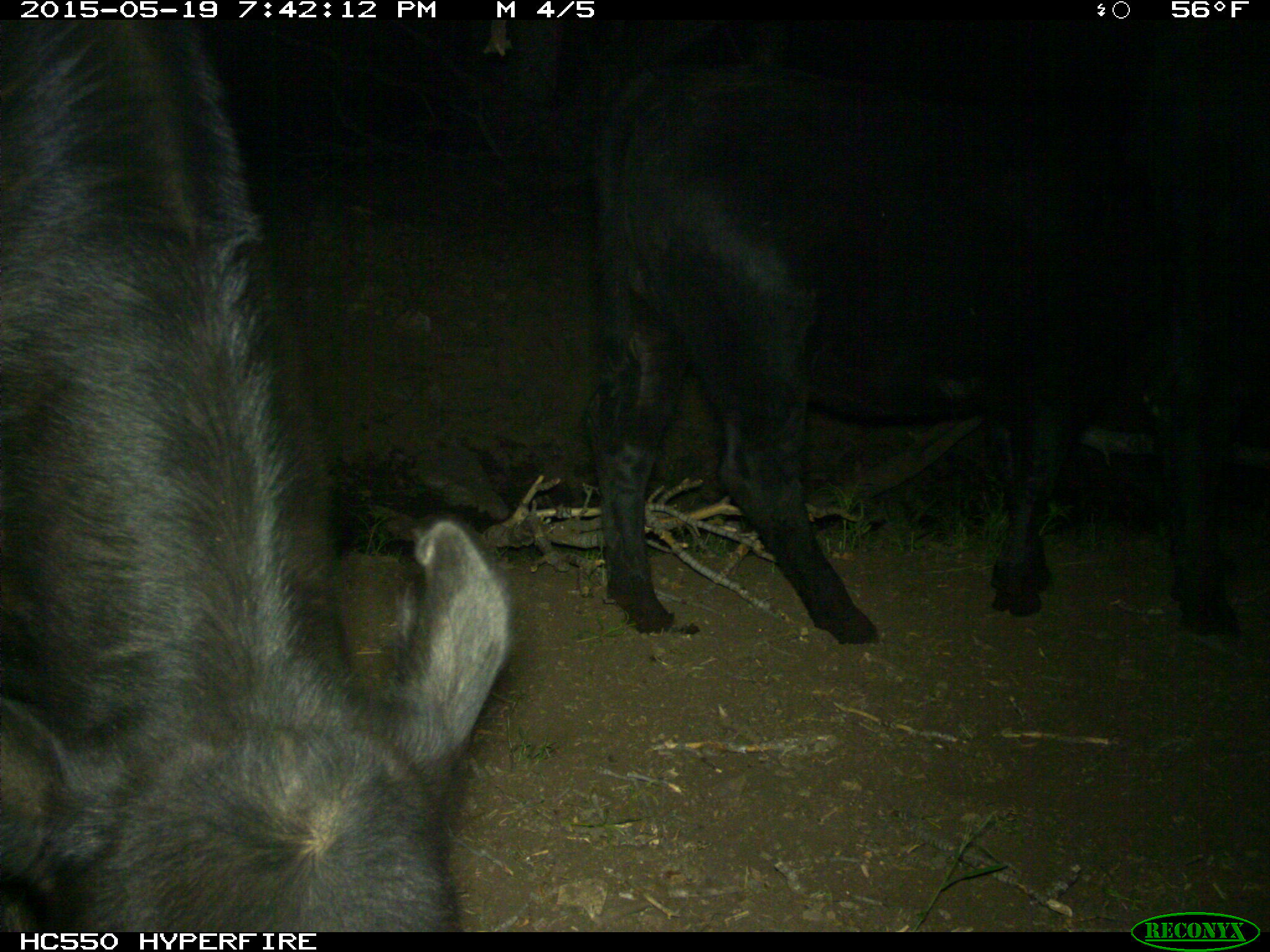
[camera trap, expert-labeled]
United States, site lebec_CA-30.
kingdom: Animalia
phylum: Chordata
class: Mammalia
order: Artiodactyla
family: Bovidae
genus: Bos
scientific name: Bos taurus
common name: domestic cow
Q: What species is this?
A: Bos taurus (domestic cow).